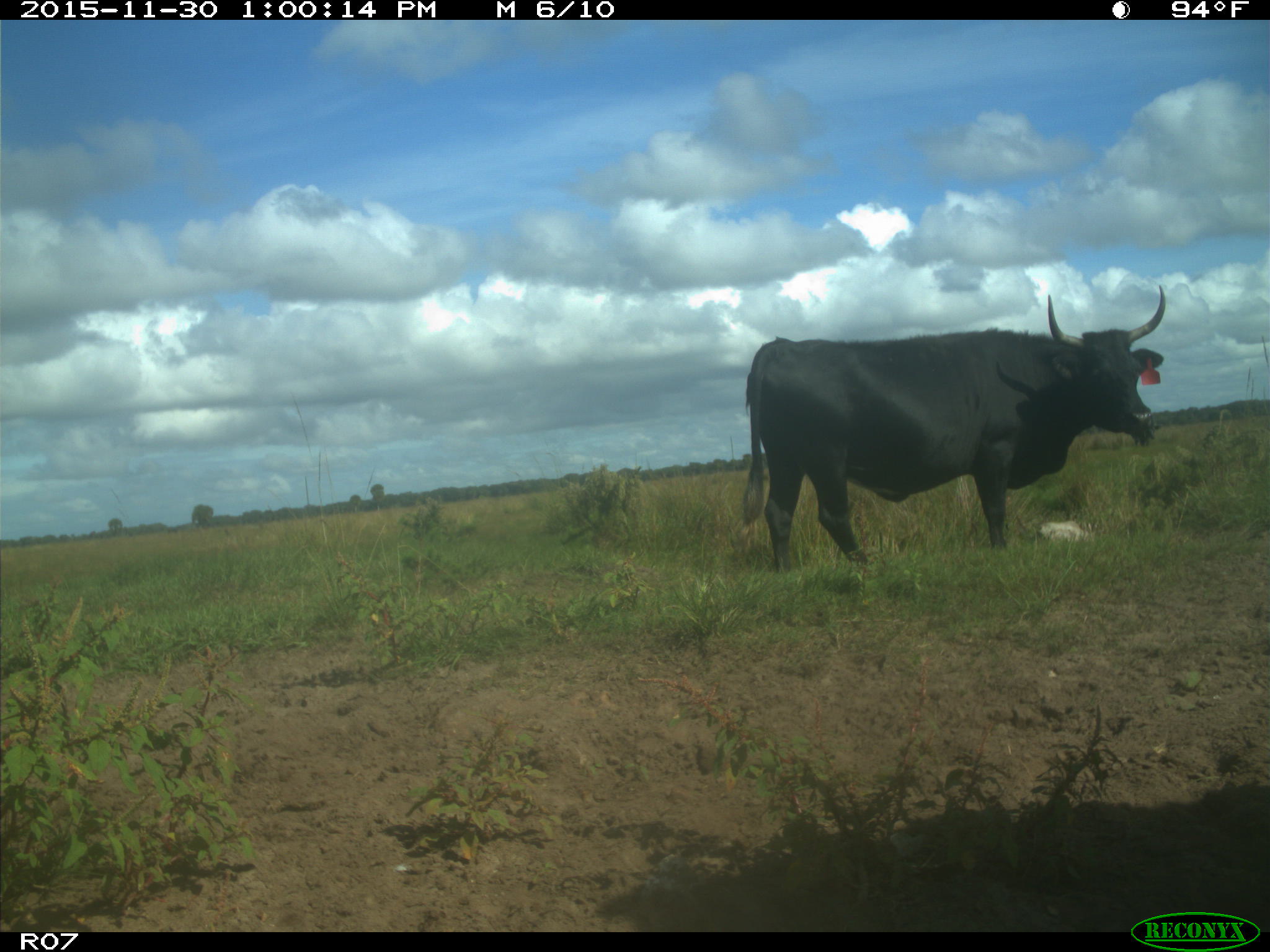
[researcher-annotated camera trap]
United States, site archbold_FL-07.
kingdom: Animalia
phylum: Chordata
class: Mammalia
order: Artiodactyla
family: Bovidae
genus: Bos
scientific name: Bos taurus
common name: domestic cow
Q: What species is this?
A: Bos taurus (domestic cow).